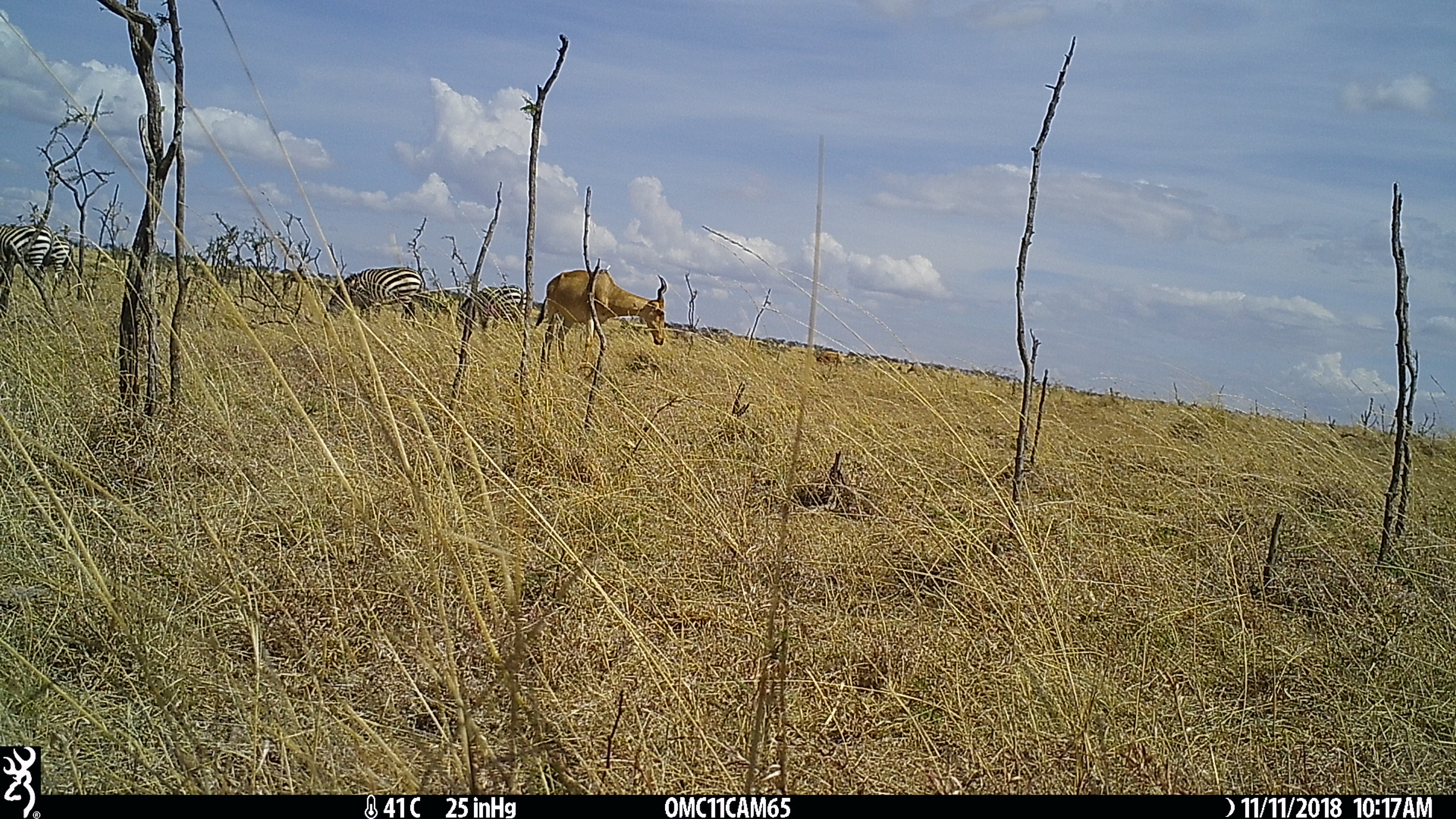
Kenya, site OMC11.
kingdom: Animalia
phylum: Chordata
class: Mammalia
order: Perissodactyla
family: Equidae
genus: Equus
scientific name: Equus quagga burchellii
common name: burchell's zebra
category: zebra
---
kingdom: Animalia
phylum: Chordata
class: Mammalia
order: Artiodactyla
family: Bovidae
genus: Alcelaphus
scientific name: Alcelaphus buselaphus cokii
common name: coke's hartebeest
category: hartebeest cokes